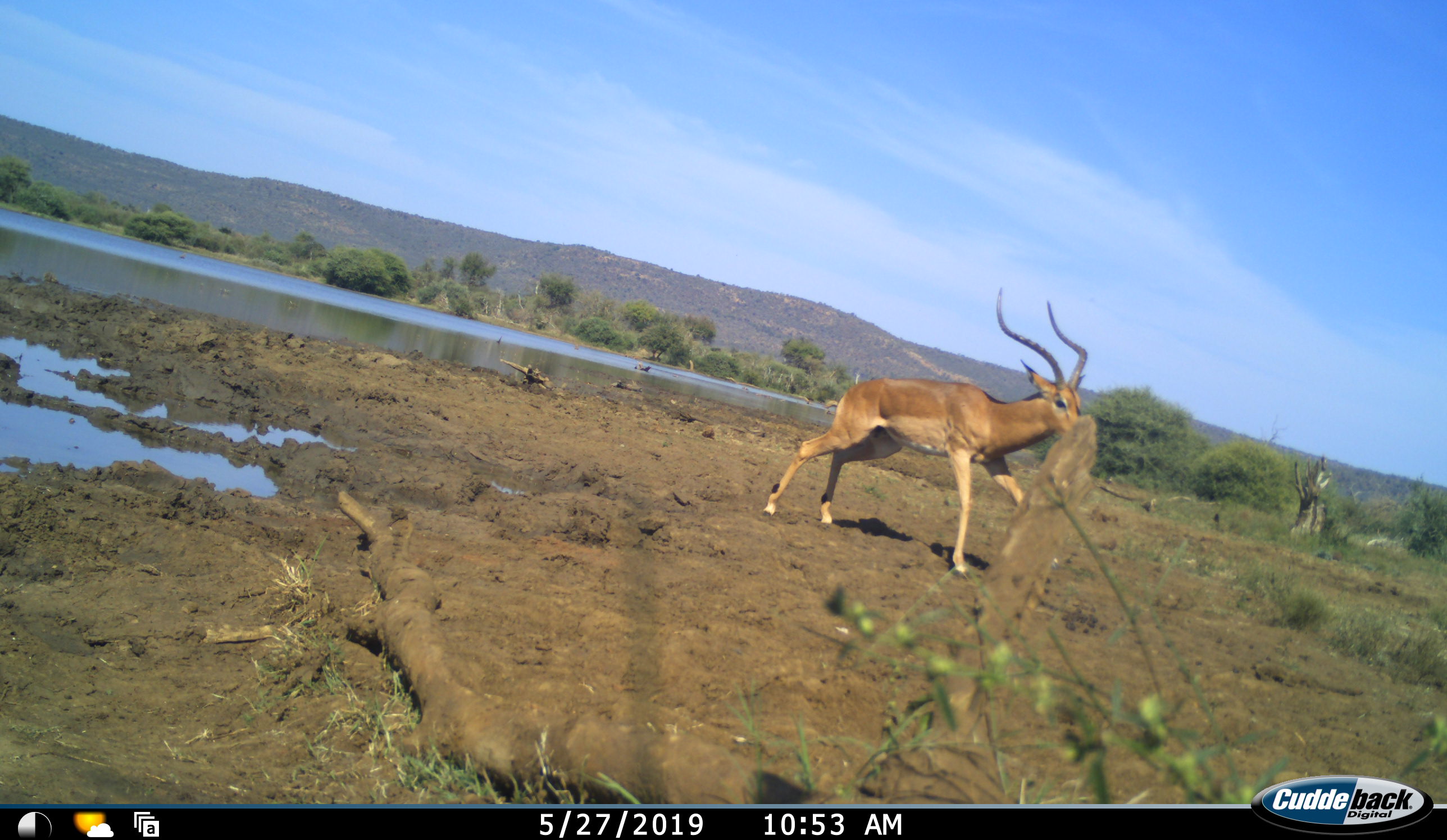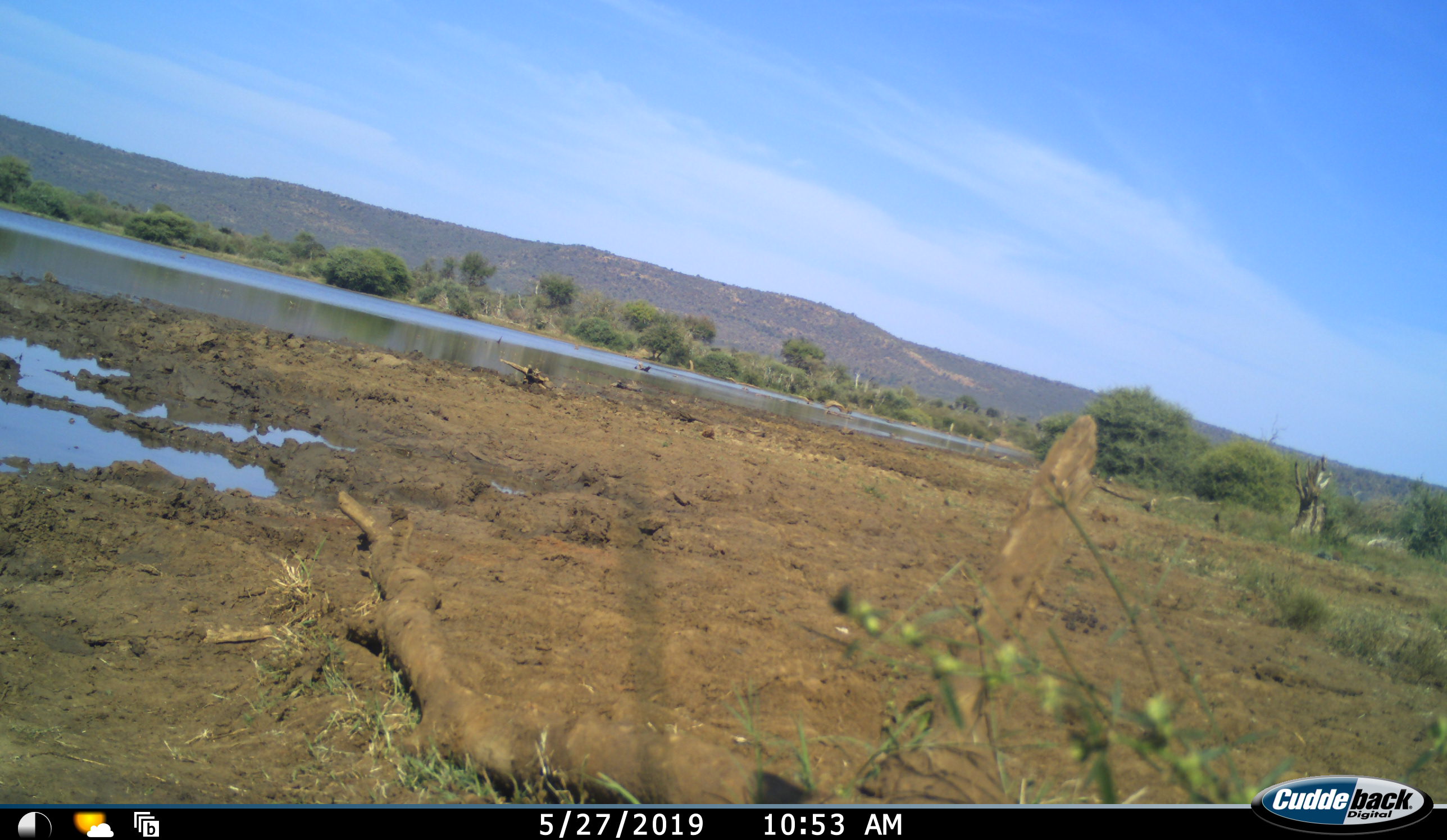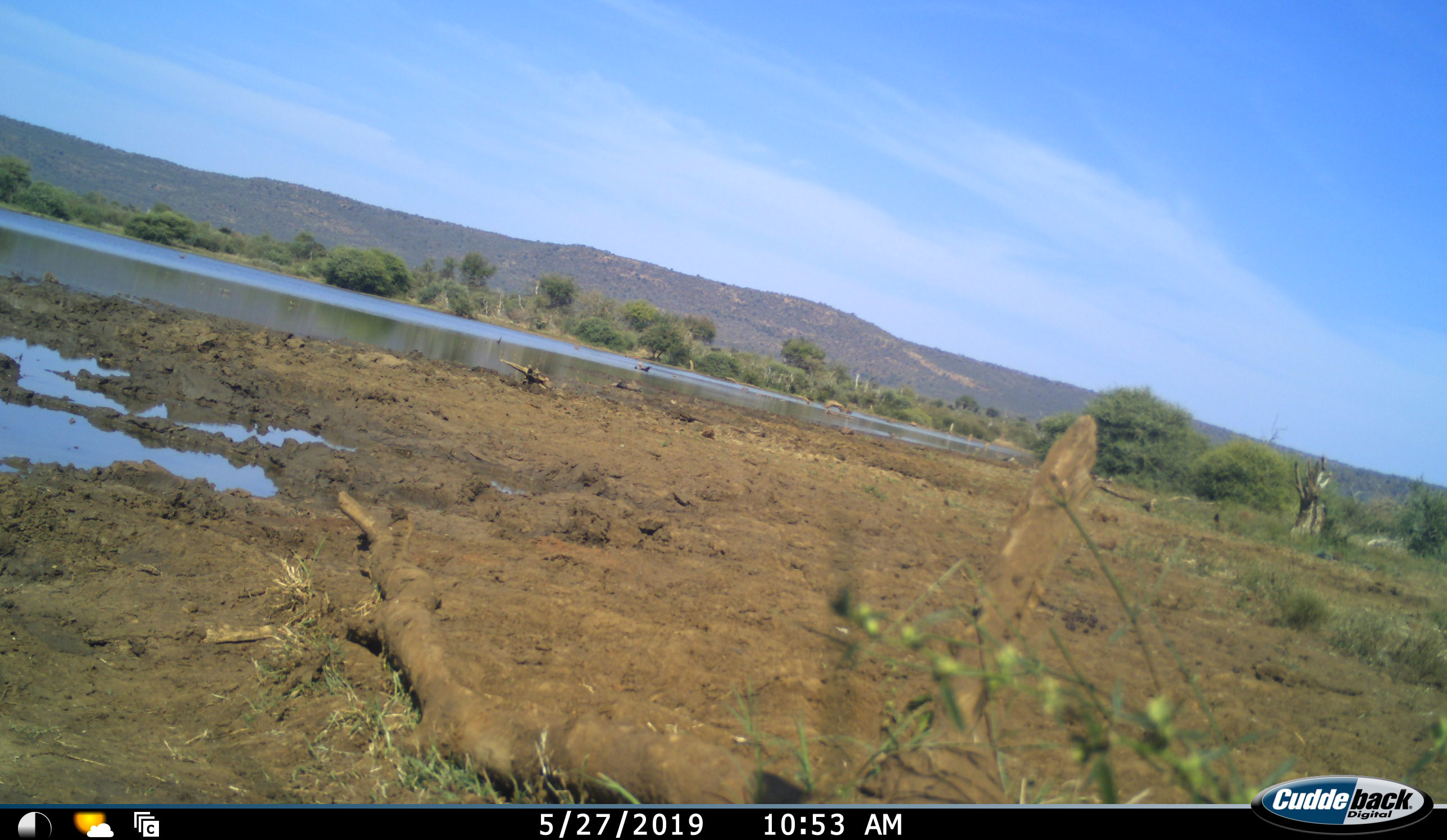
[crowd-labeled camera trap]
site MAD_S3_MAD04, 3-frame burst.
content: unidentified animal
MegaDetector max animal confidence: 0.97